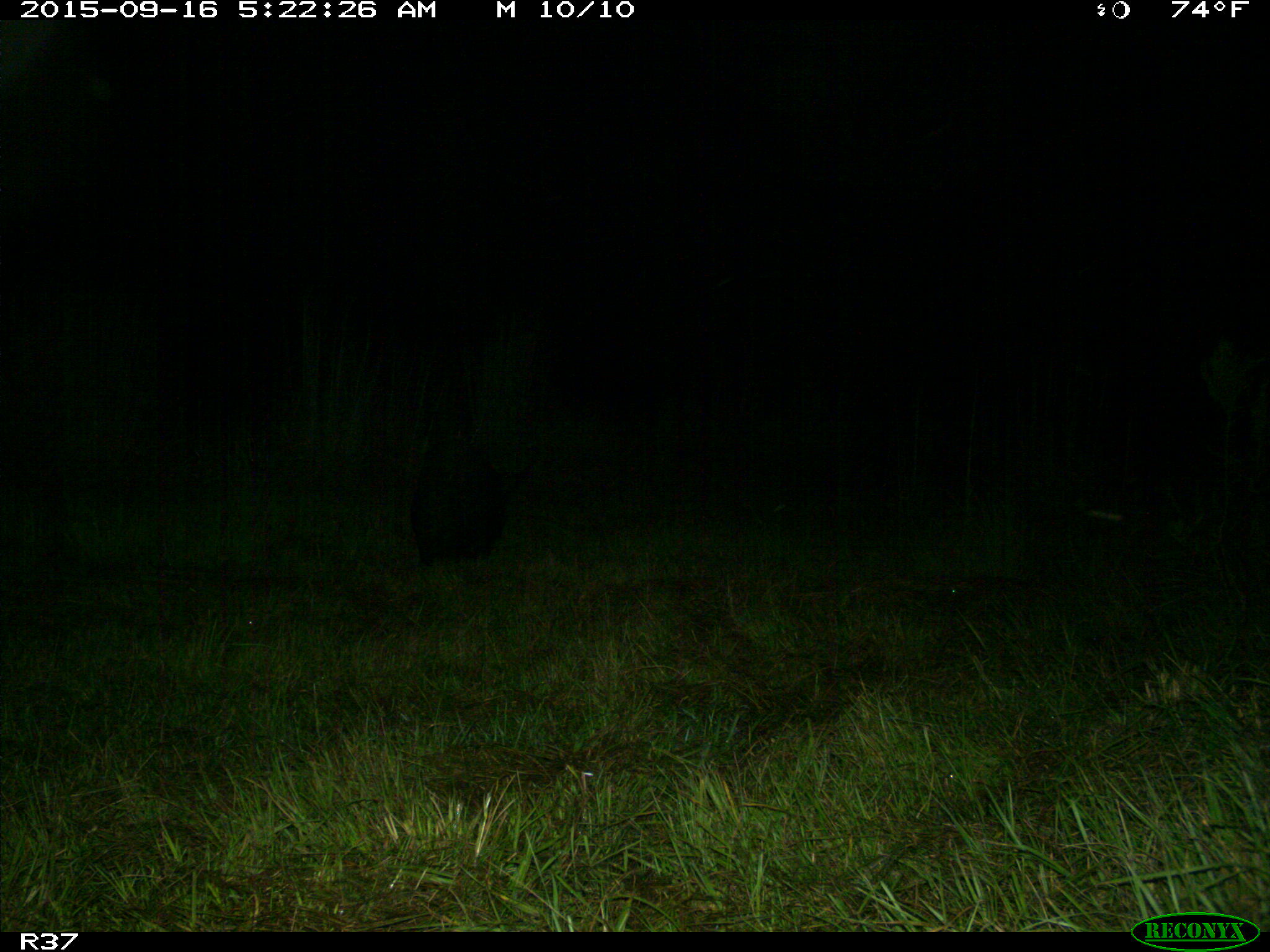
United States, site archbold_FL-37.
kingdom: Animalia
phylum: Chordata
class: Mammalia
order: Artiodactyla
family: Suidae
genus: Sus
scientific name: Sus scrofa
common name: wild boar